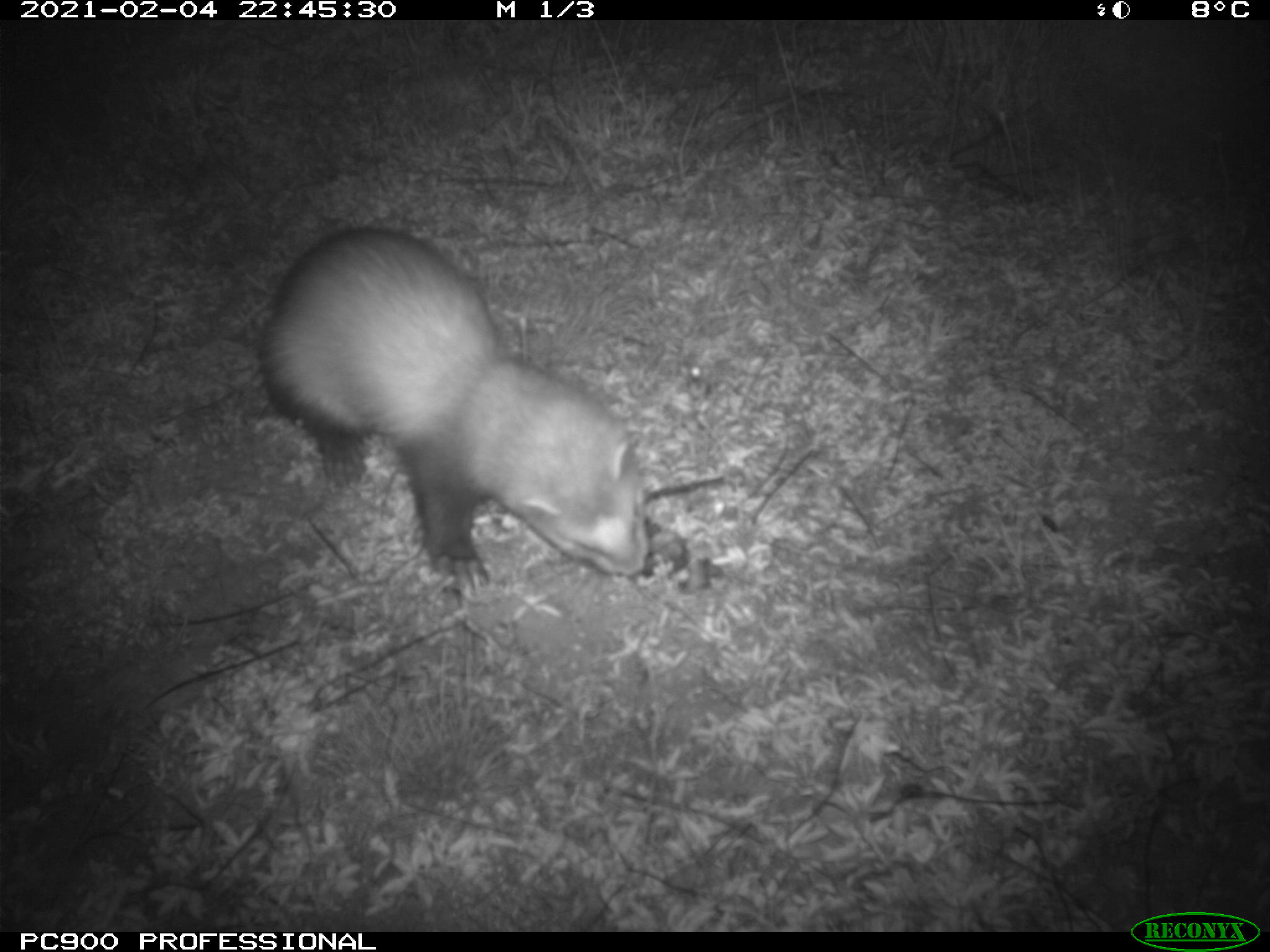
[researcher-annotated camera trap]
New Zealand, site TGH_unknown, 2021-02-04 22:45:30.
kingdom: Animalia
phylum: Chordata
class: Mammalia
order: Carnivora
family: Mustelidae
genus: Mustela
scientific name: Mustela furo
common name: ferret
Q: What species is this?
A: Ferret (Mustela furo).